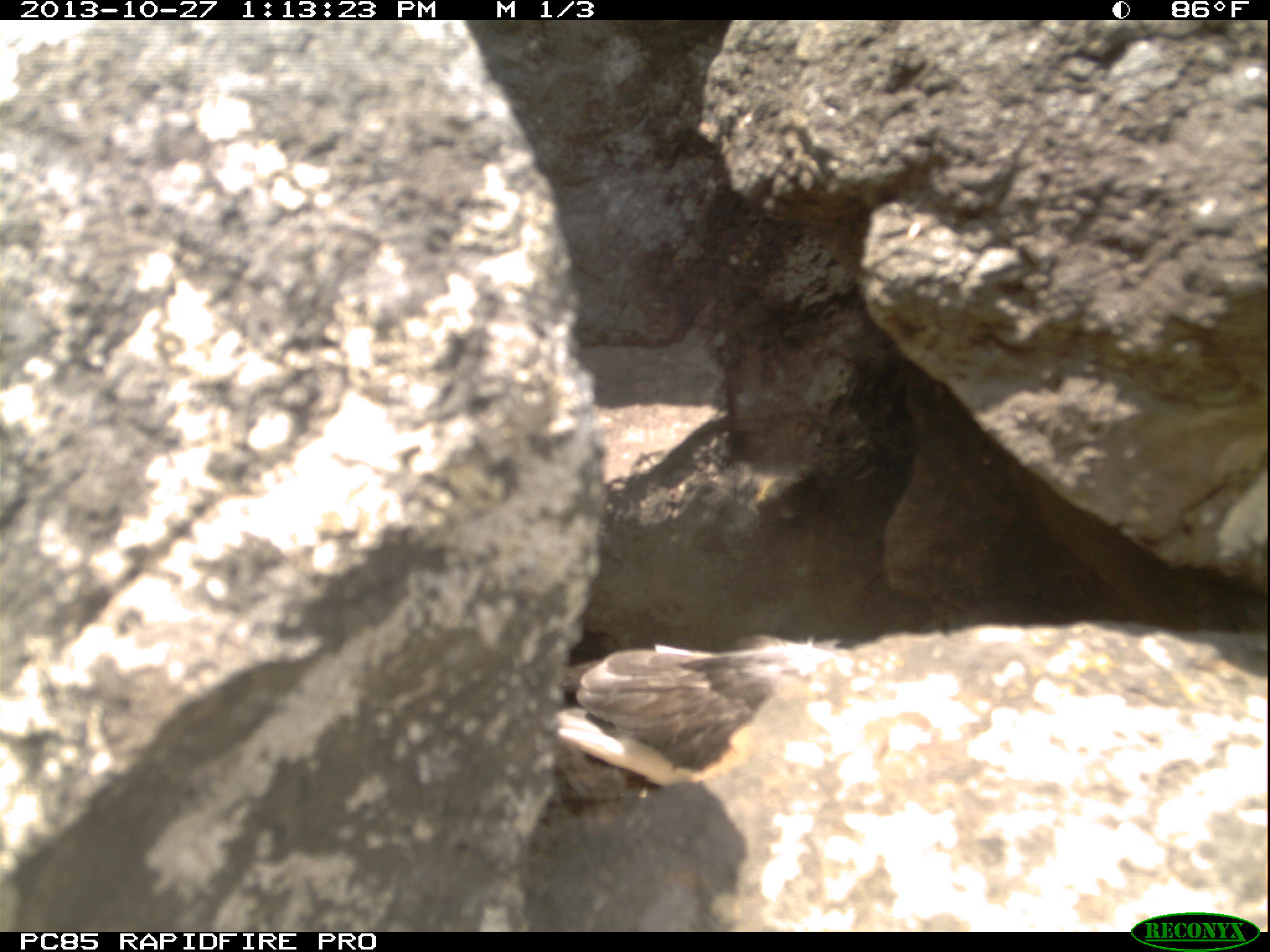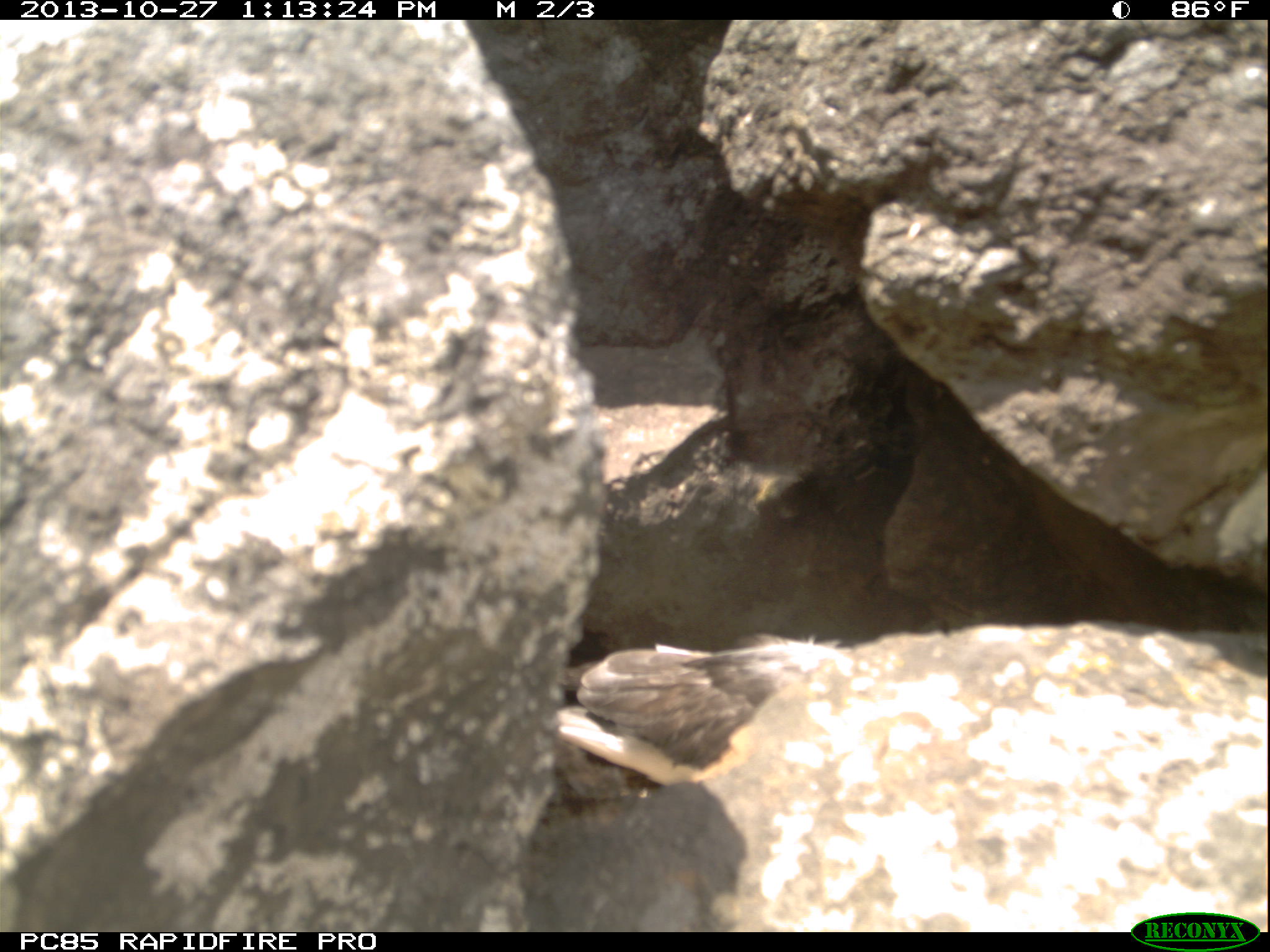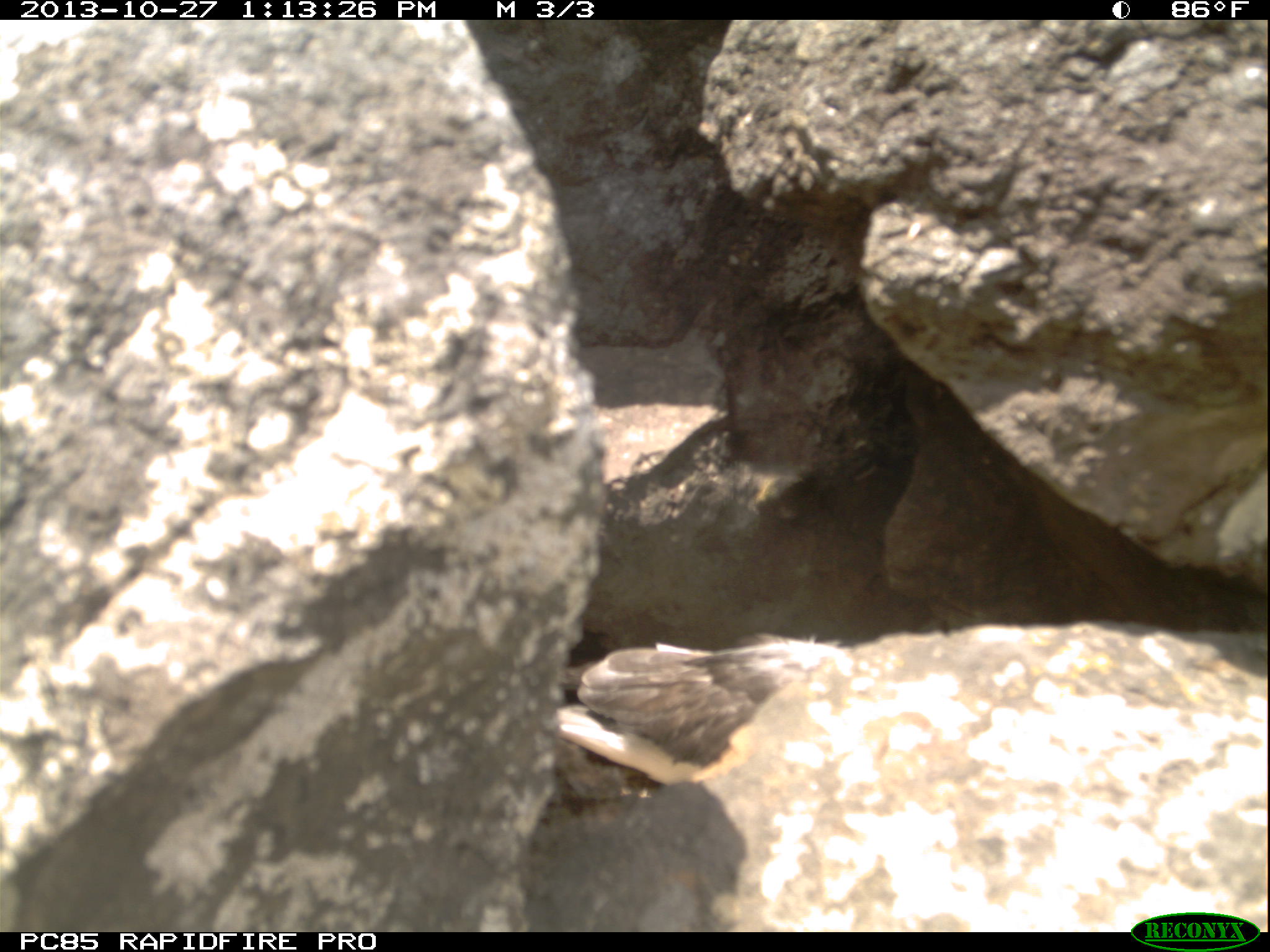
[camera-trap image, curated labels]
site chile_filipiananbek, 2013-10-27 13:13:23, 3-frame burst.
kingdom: Animalia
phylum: Chordata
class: Aves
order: Procellariiformes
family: Procellariidae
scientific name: Procellariidae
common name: petrel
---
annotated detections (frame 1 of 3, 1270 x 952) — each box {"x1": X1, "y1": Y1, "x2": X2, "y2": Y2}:
petrel: {"x1": 548, "y1": 631, "x2": 868, "y2": 799}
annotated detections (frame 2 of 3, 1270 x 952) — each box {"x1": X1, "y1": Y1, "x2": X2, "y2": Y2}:
petrel: {"x1": 553, "y1": 627, "x2": 868, "y2": 796}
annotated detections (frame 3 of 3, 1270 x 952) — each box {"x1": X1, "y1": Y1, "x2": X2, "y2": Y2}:
petrel: {"x1": 557, "y1": 625, "x2": 882, "y2": 787}